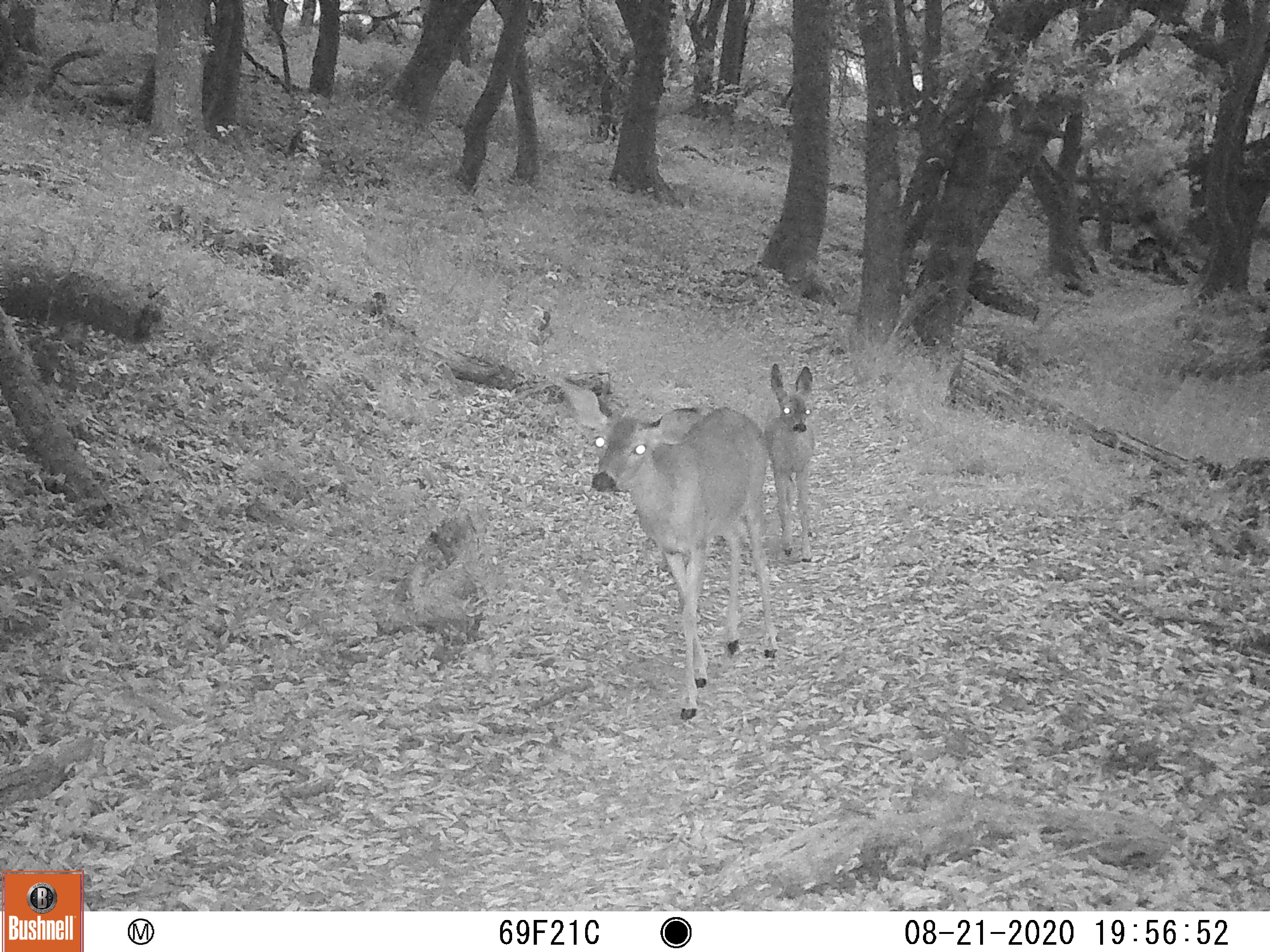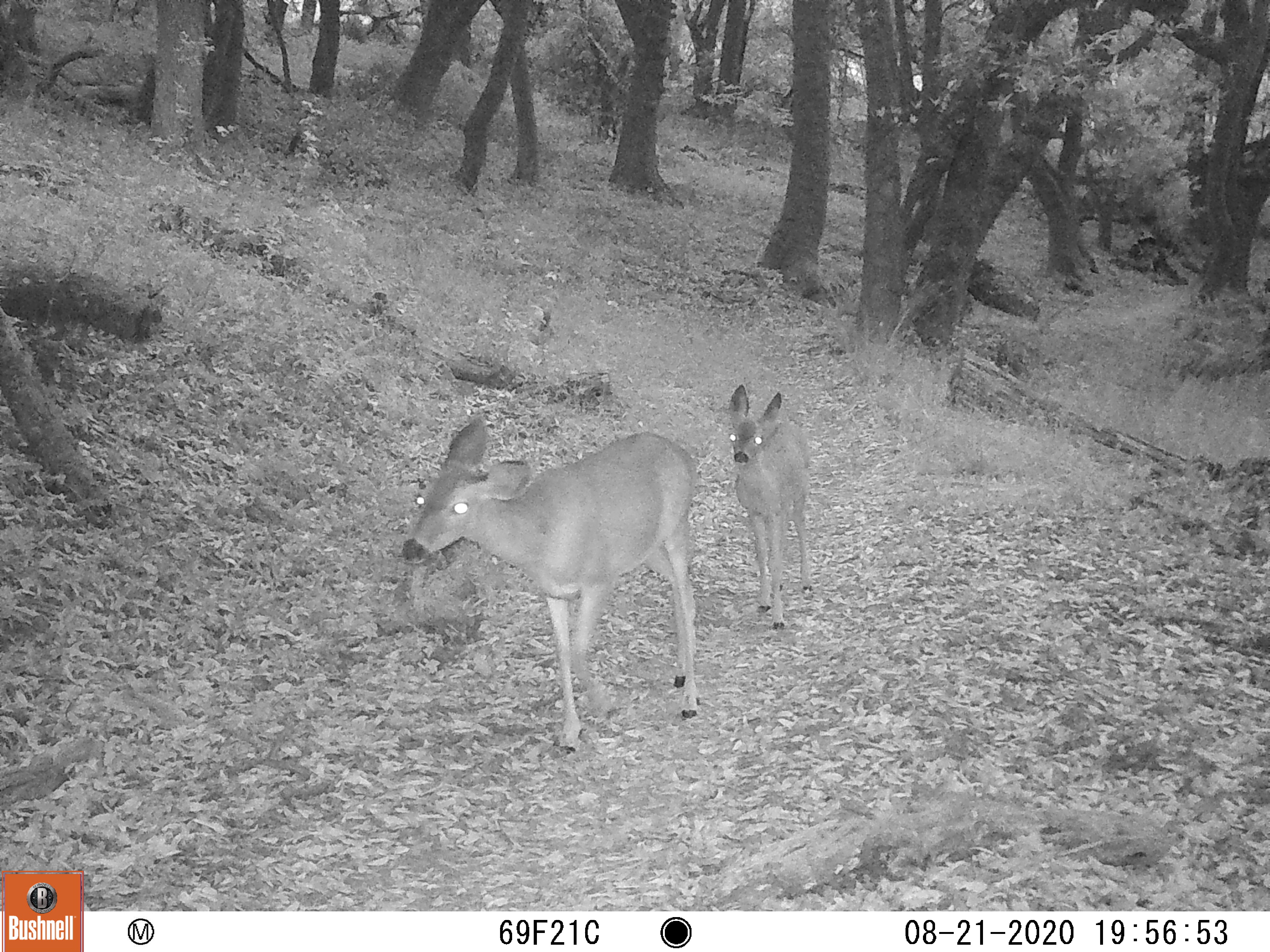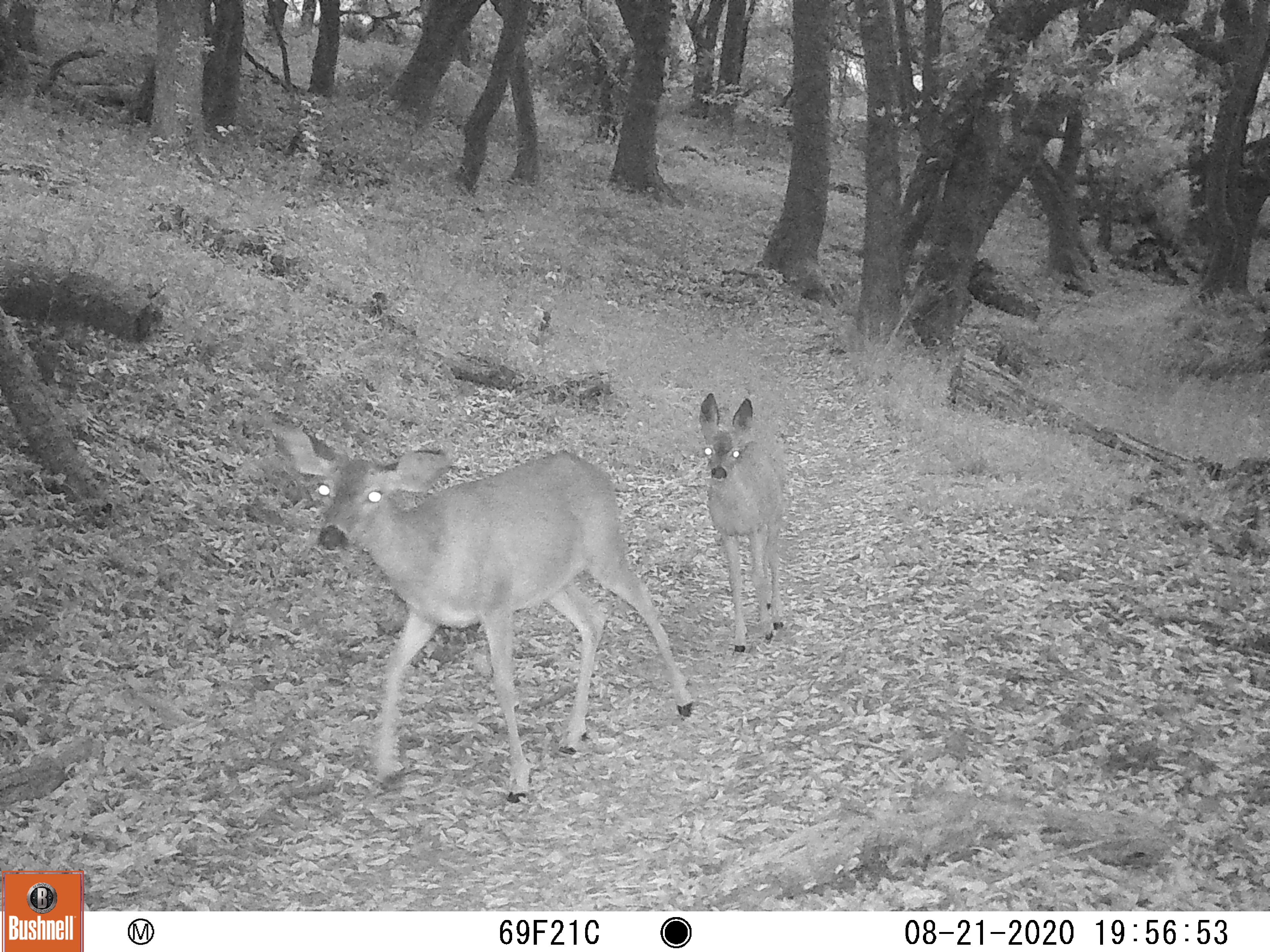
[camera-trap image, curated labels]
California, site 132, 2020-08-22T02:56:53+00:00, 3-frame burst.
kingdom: Animalia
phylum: Chordata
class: Mammalia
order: Artiodactyla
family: Cervidae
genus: Odocoileus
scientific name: Odocoileus hemionus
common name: mule deer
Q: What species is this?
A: Mule deer (Odocoileus hemionus).